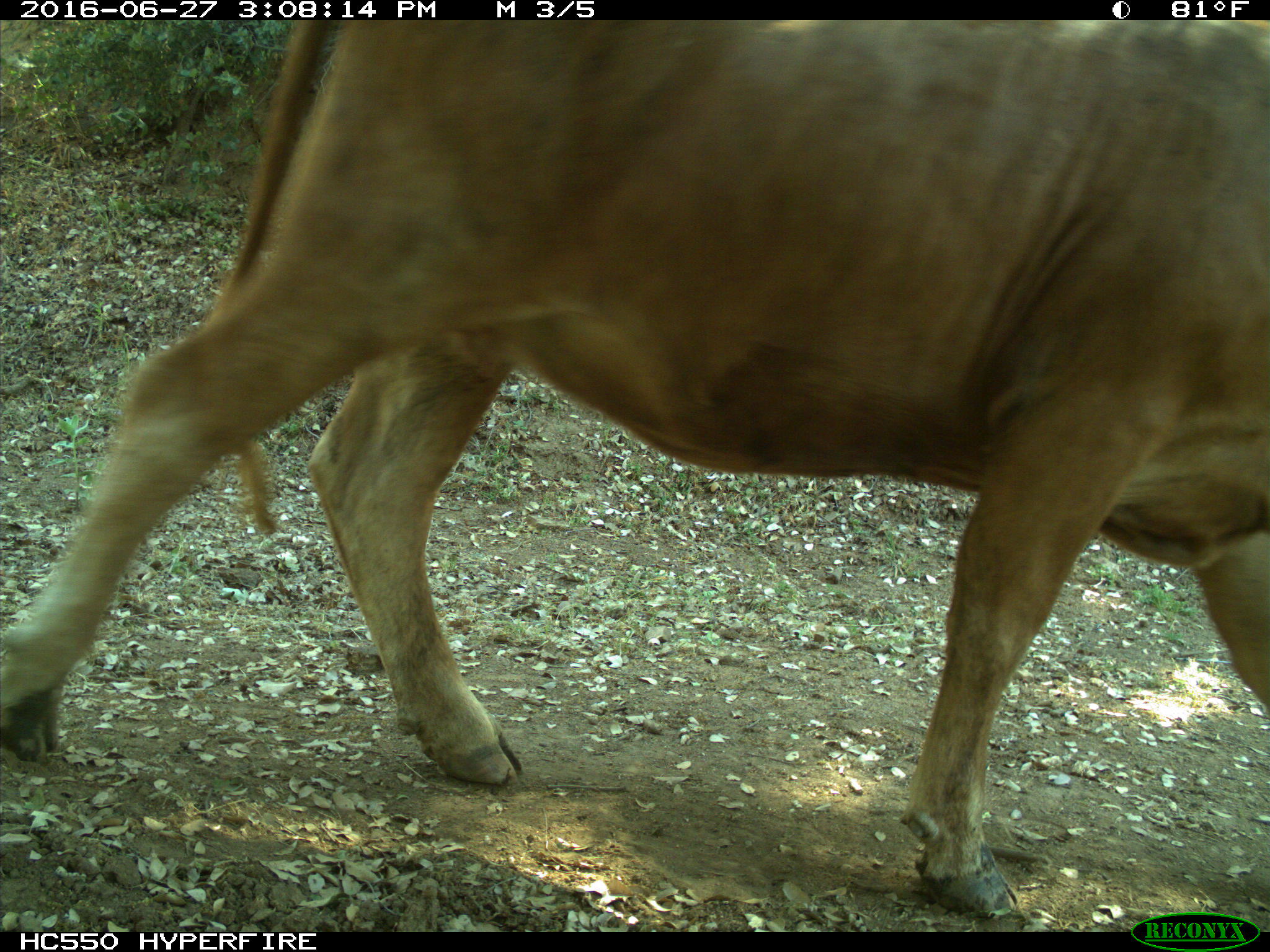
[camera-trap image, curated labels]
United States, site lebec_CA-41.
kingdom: Animalia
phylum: Chordata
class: Mammalia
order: Artiodactyla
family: Bovidae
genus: Bos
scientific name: Bos taurus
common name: domestic cow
Bos taurus (domestic cow).